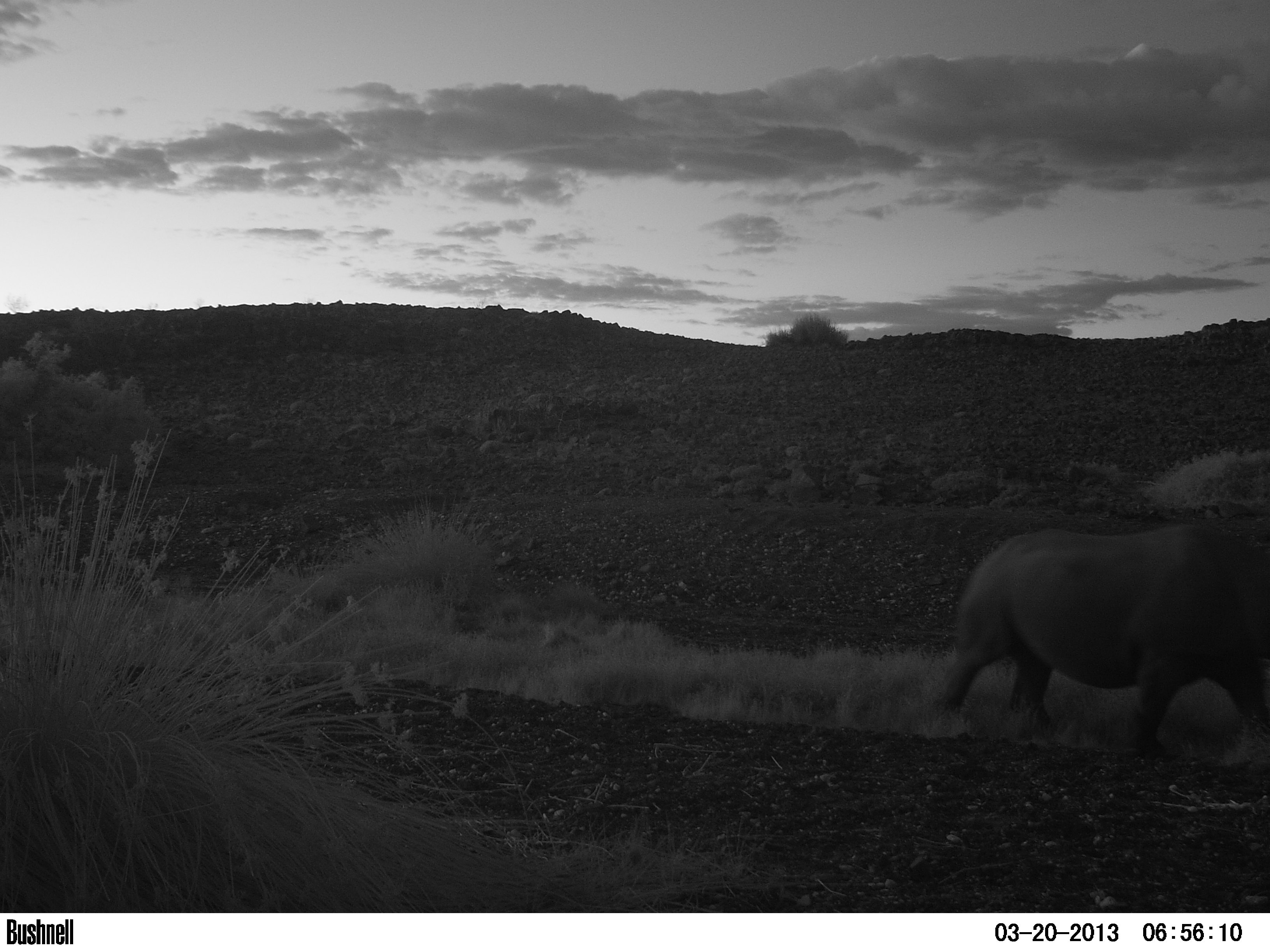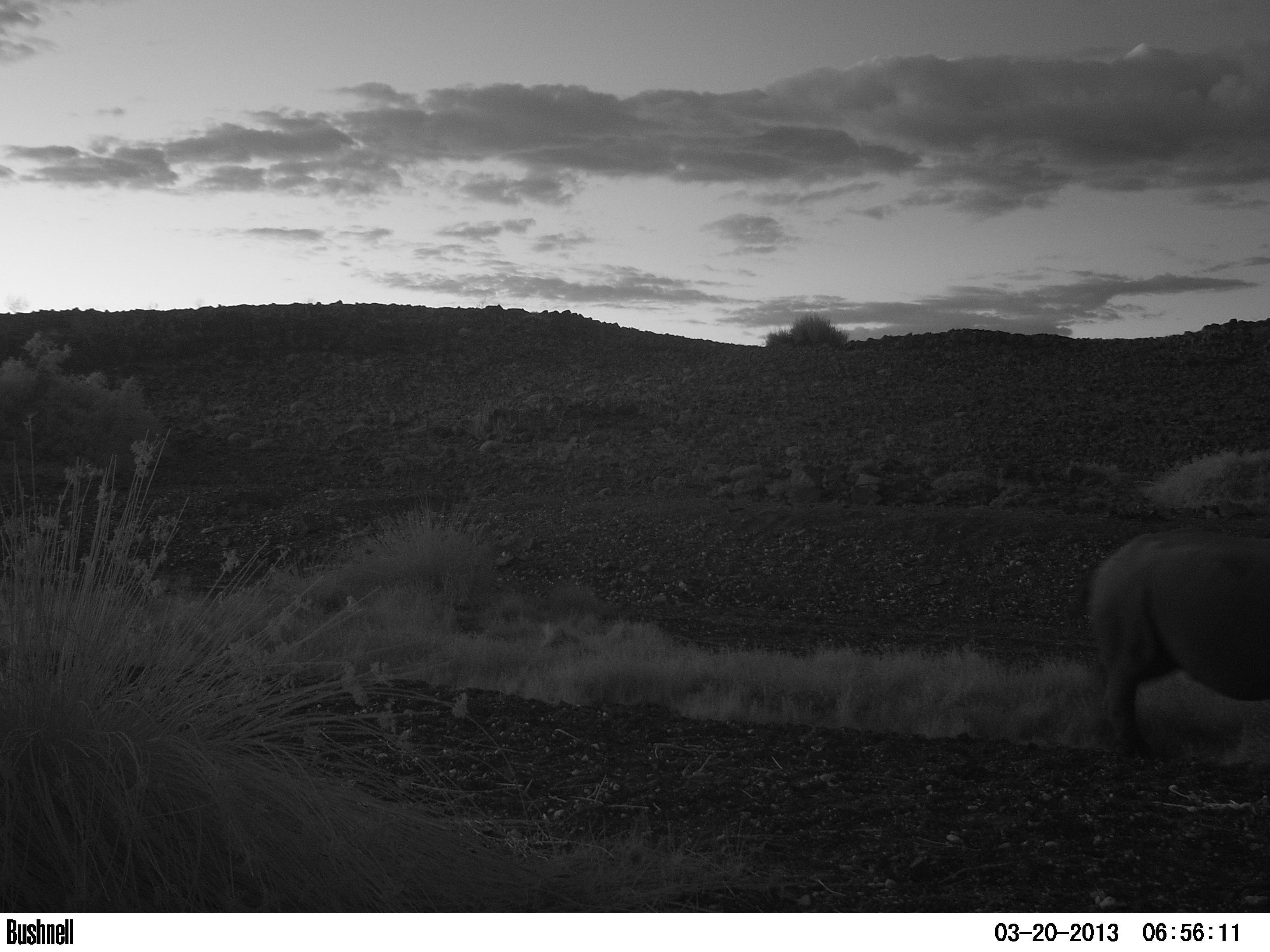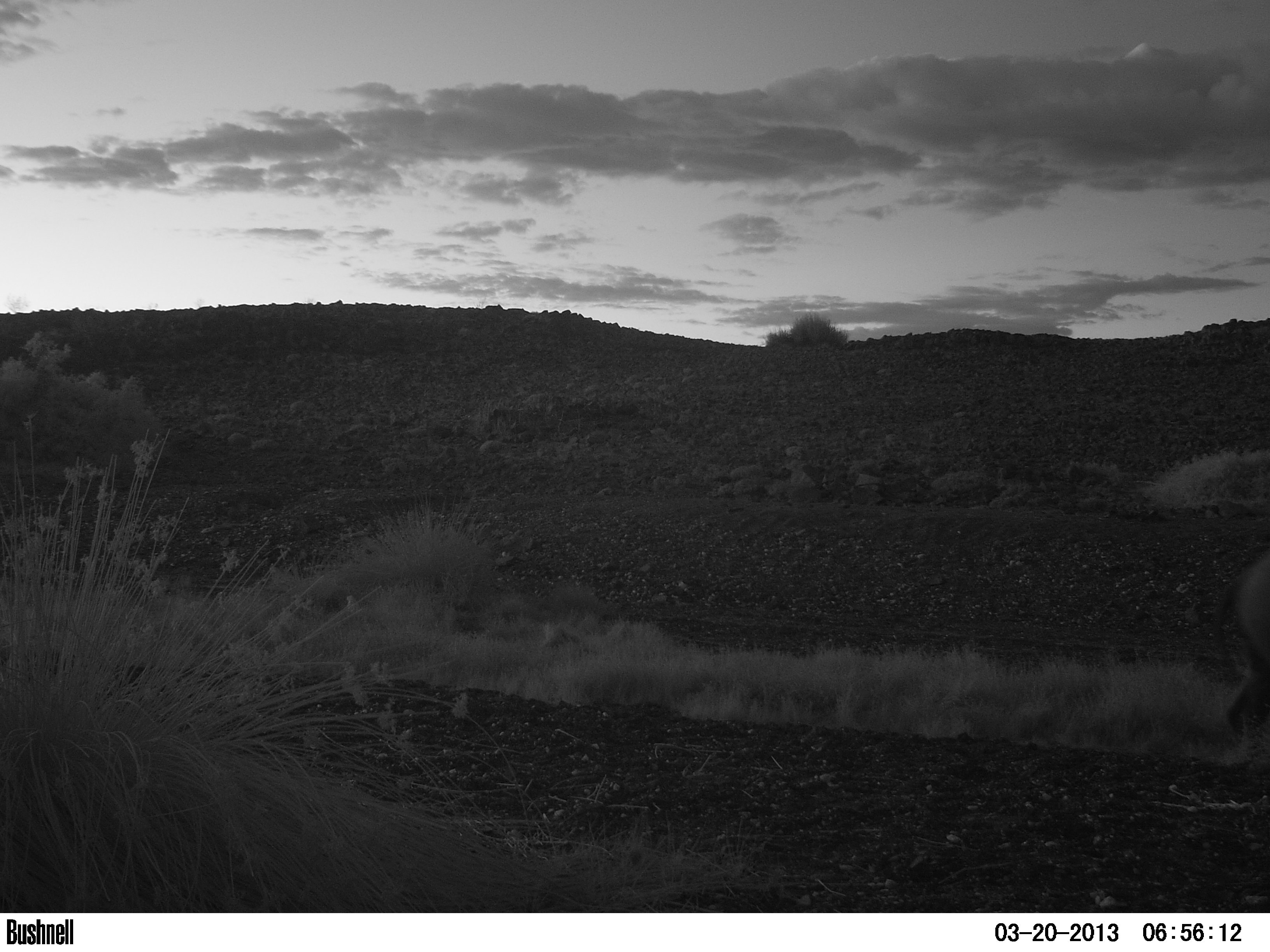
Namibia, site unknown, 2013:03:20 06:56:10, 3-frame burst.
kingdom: Animalia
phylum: Chordata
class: Mammalia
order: Perissodactyla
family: Rhinocerotidae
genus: Diceros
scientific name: Diceros bicornis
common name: black rhinoceros